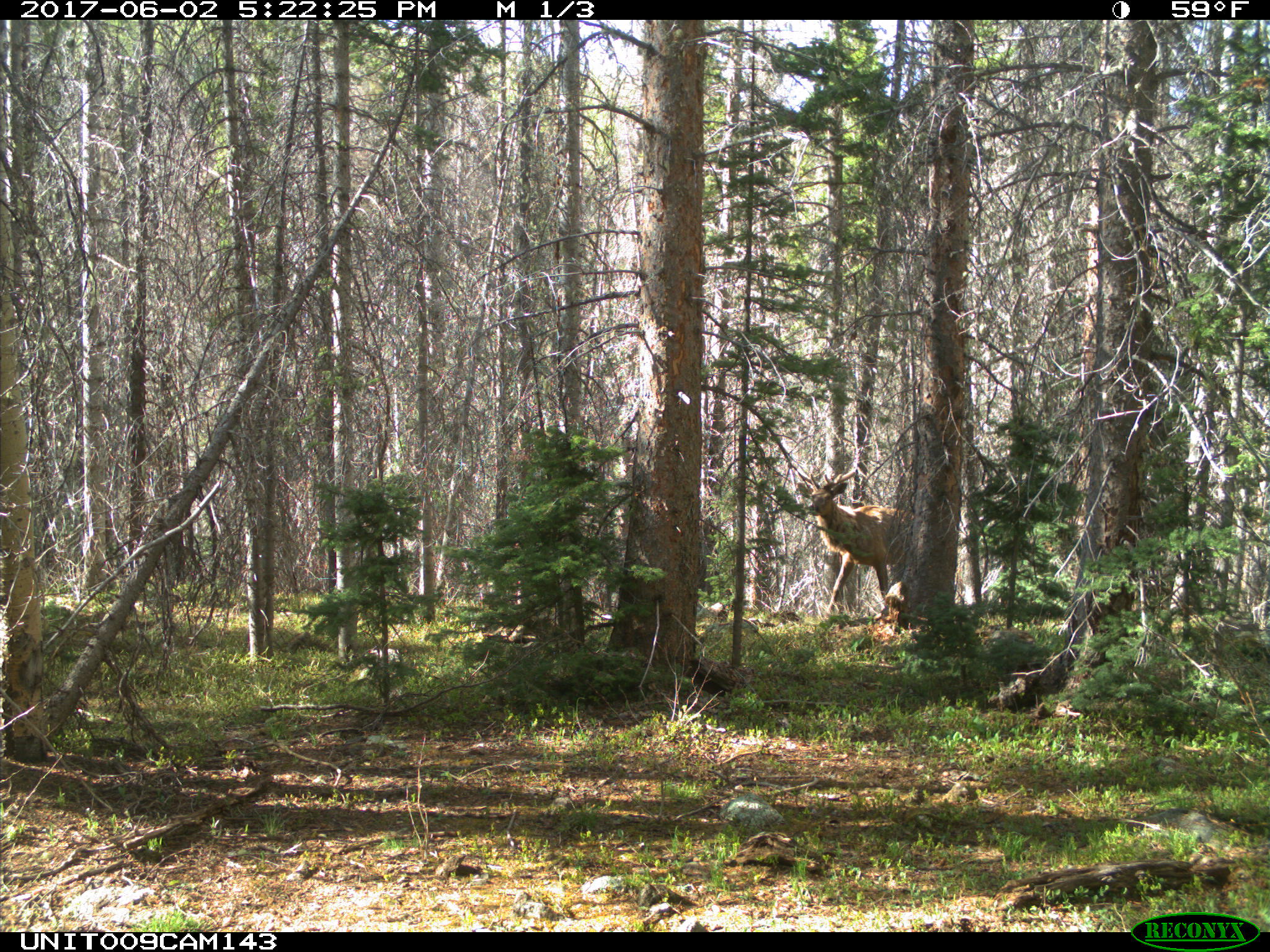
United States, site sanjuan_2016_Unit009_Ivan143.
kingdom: Animalia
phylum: Chordata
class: Mammalia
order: Artiodactyla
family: Cervidae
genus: Cervus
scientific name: Cervus elaphus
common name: red deer